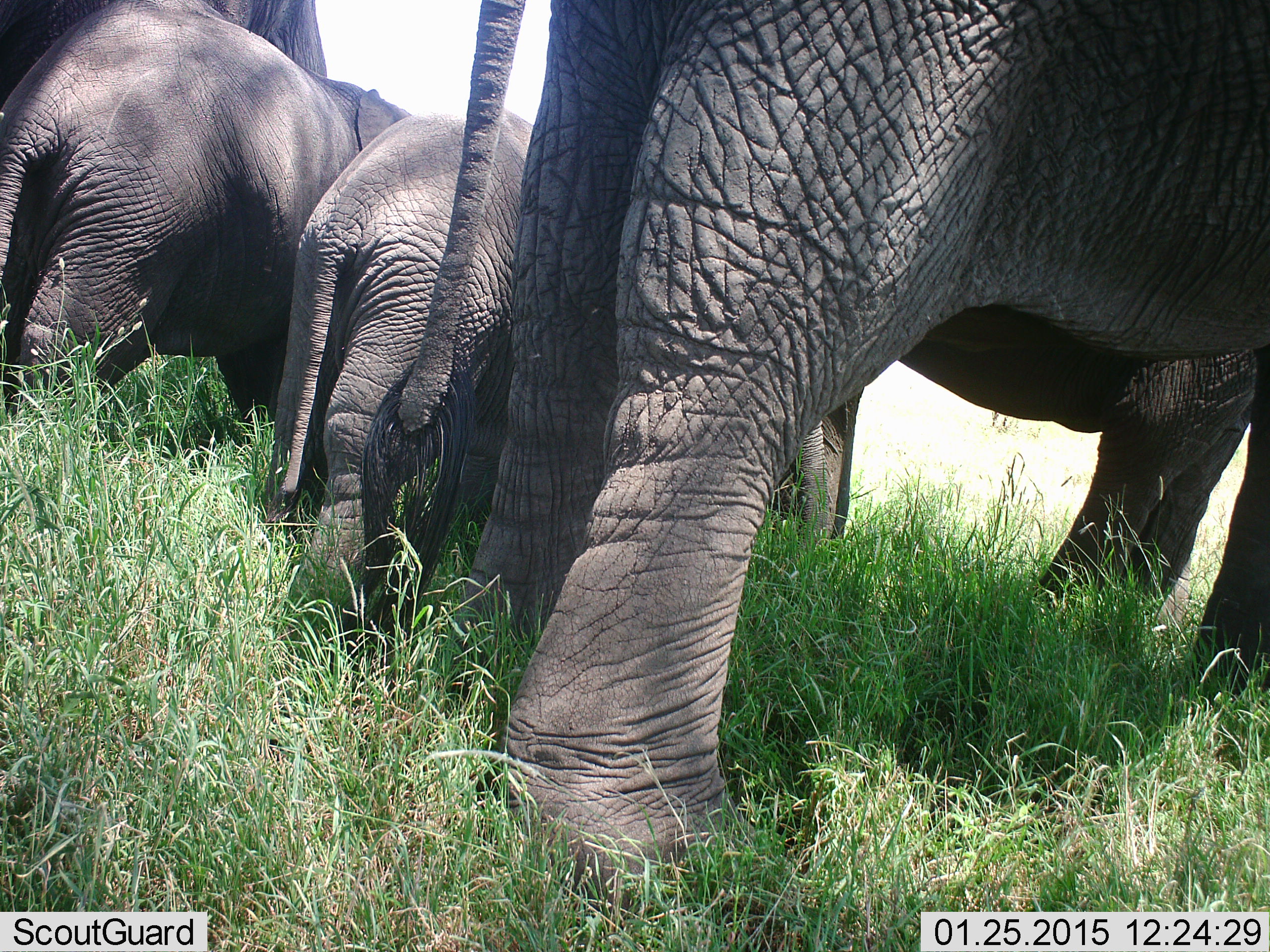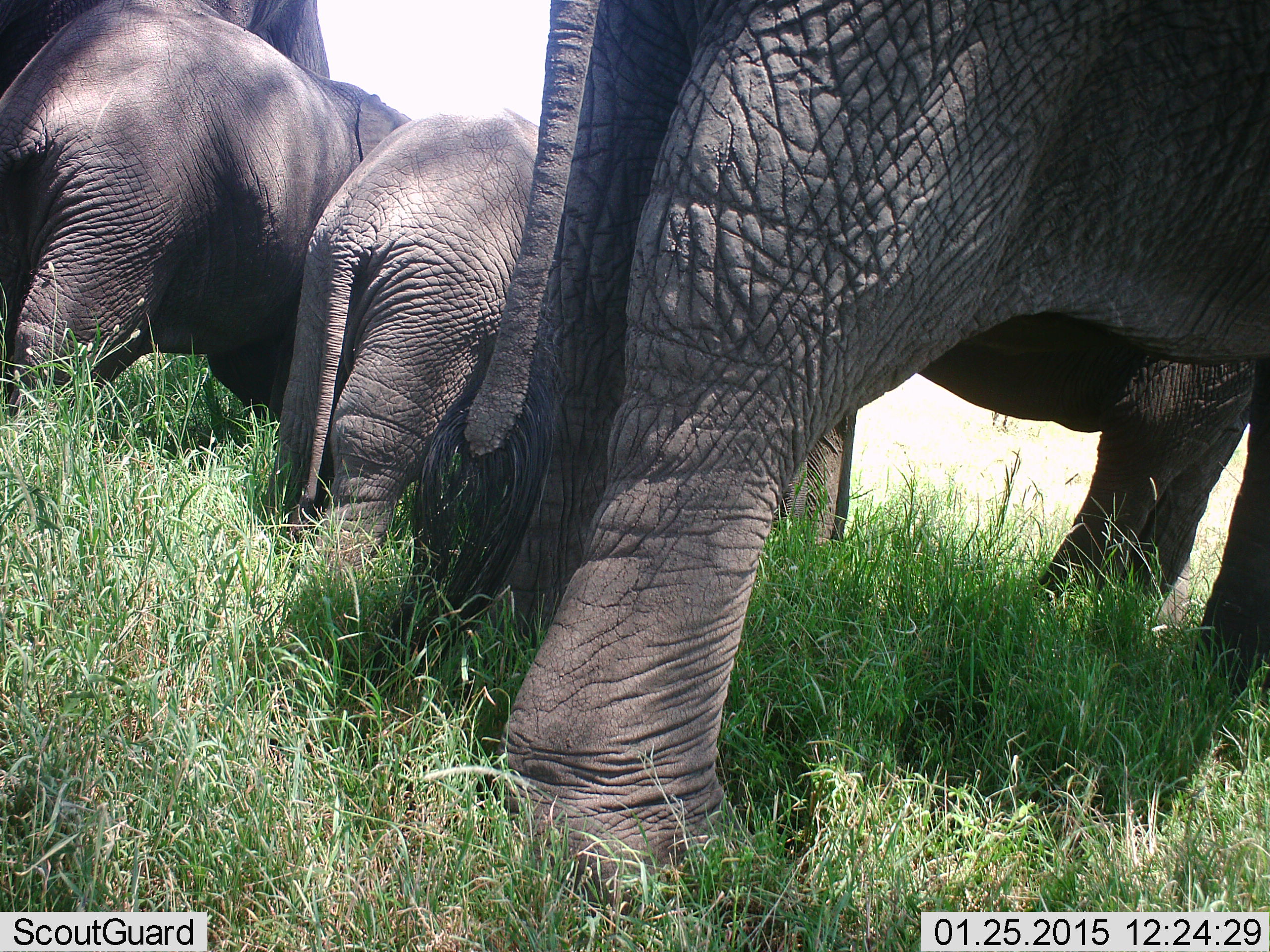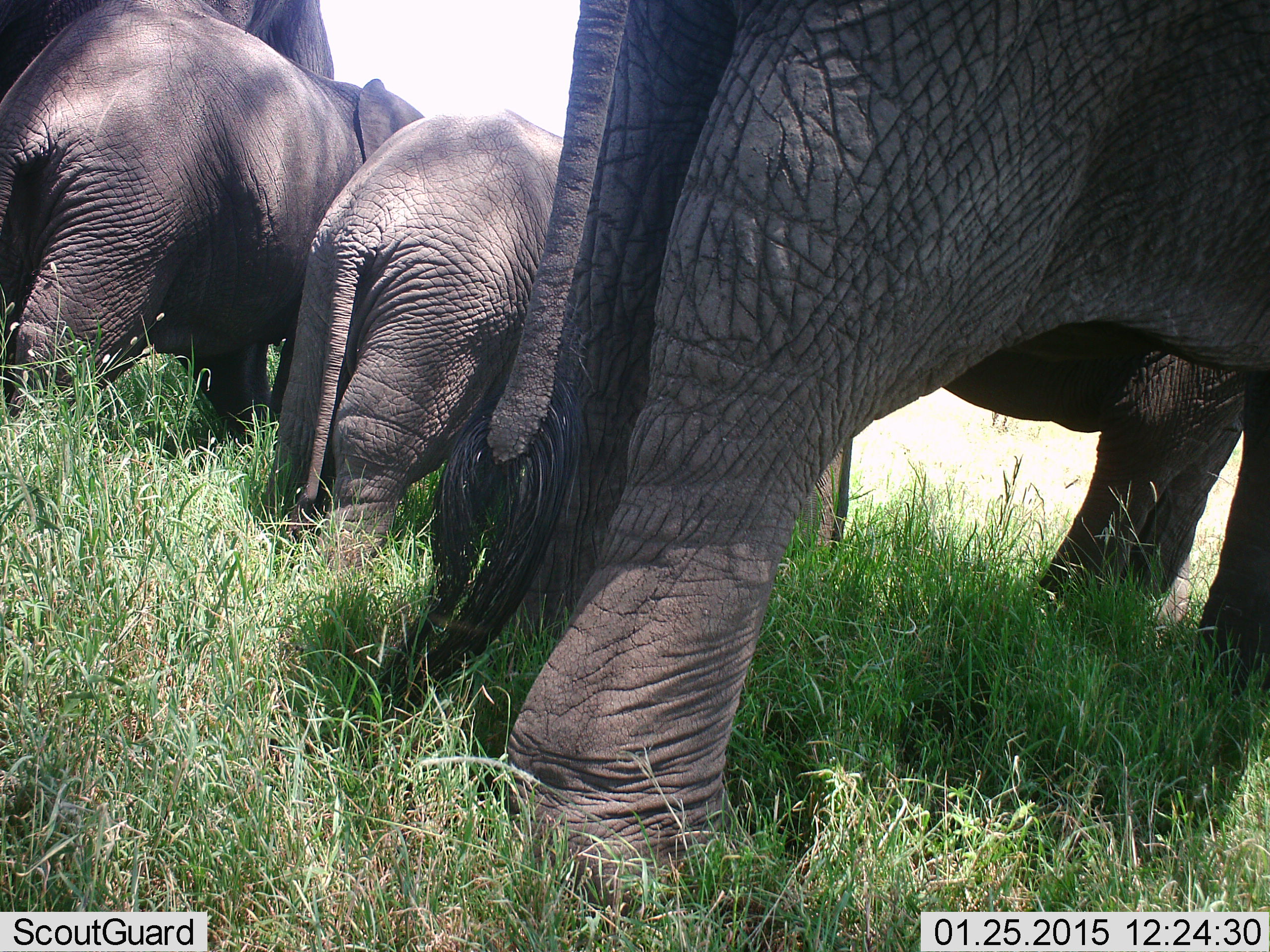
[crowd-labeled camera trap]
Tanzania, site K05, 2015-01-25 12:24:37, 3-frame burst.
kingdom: Animalia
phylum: Chordata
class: Mammalia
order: Proboscidea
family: Elephantidae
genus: Loxodonta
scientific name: Loxodonta africana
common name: african bush elephant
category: elephant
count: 4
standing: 100%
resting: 0%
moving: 10%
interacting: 0%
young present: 60%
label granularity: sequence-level